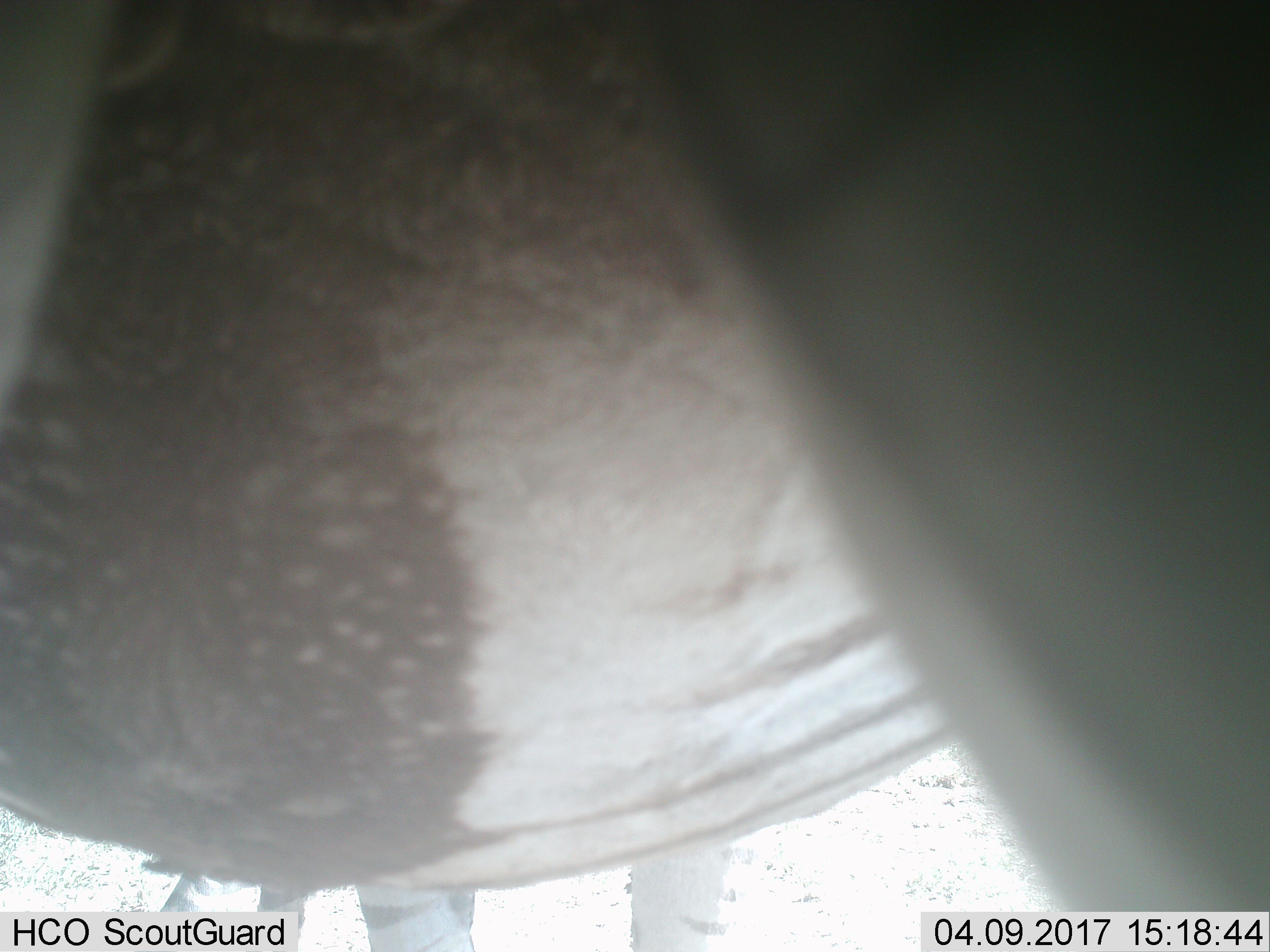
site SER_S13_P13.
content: unidentified animal